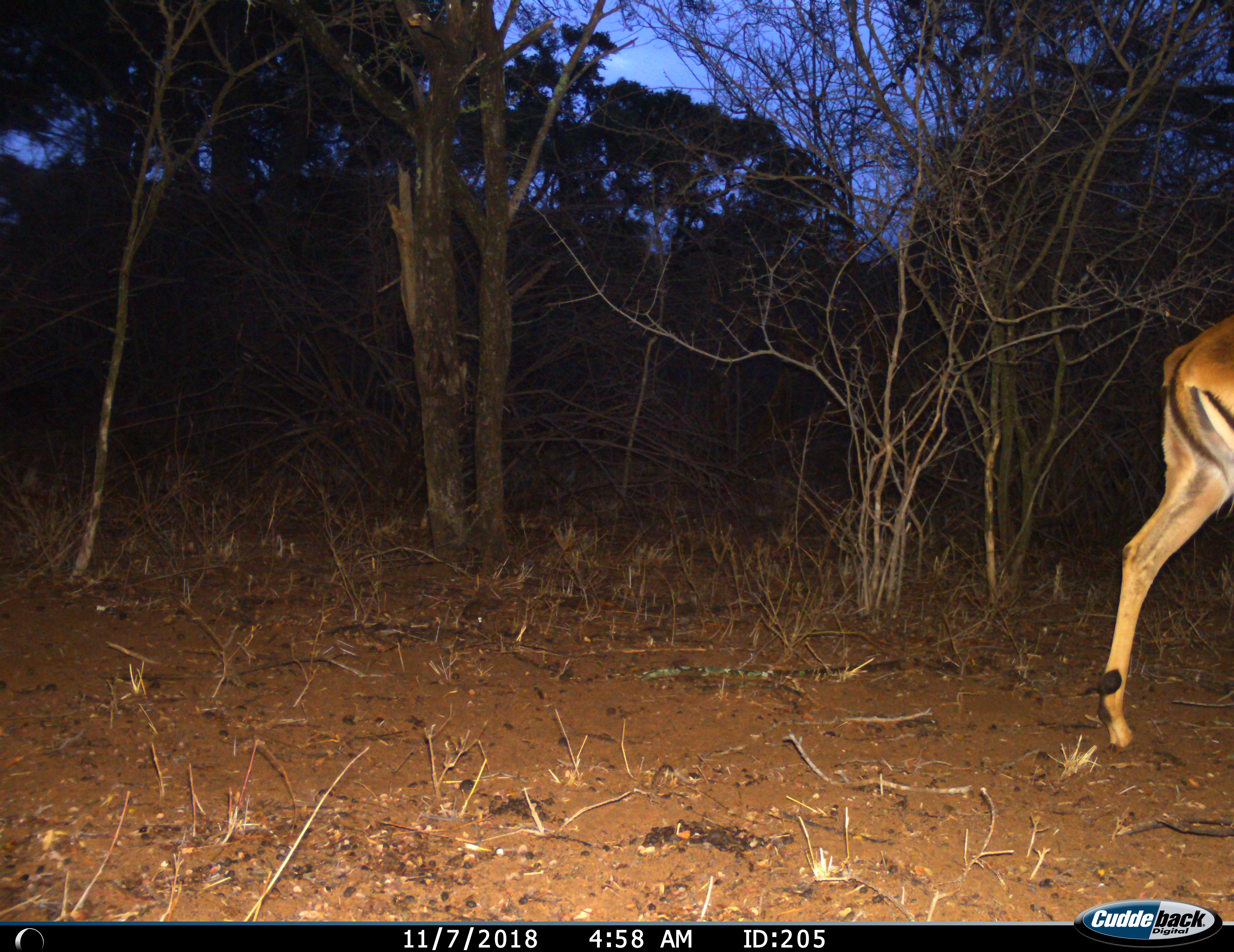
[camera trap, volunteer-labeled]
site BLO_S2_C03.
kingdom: Animalia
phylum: Chordata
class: Mammalia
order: Artiodactyla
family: Bovidae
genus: Aepyceros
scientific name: Aepyceros melampus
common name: impala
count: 1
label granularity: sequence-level